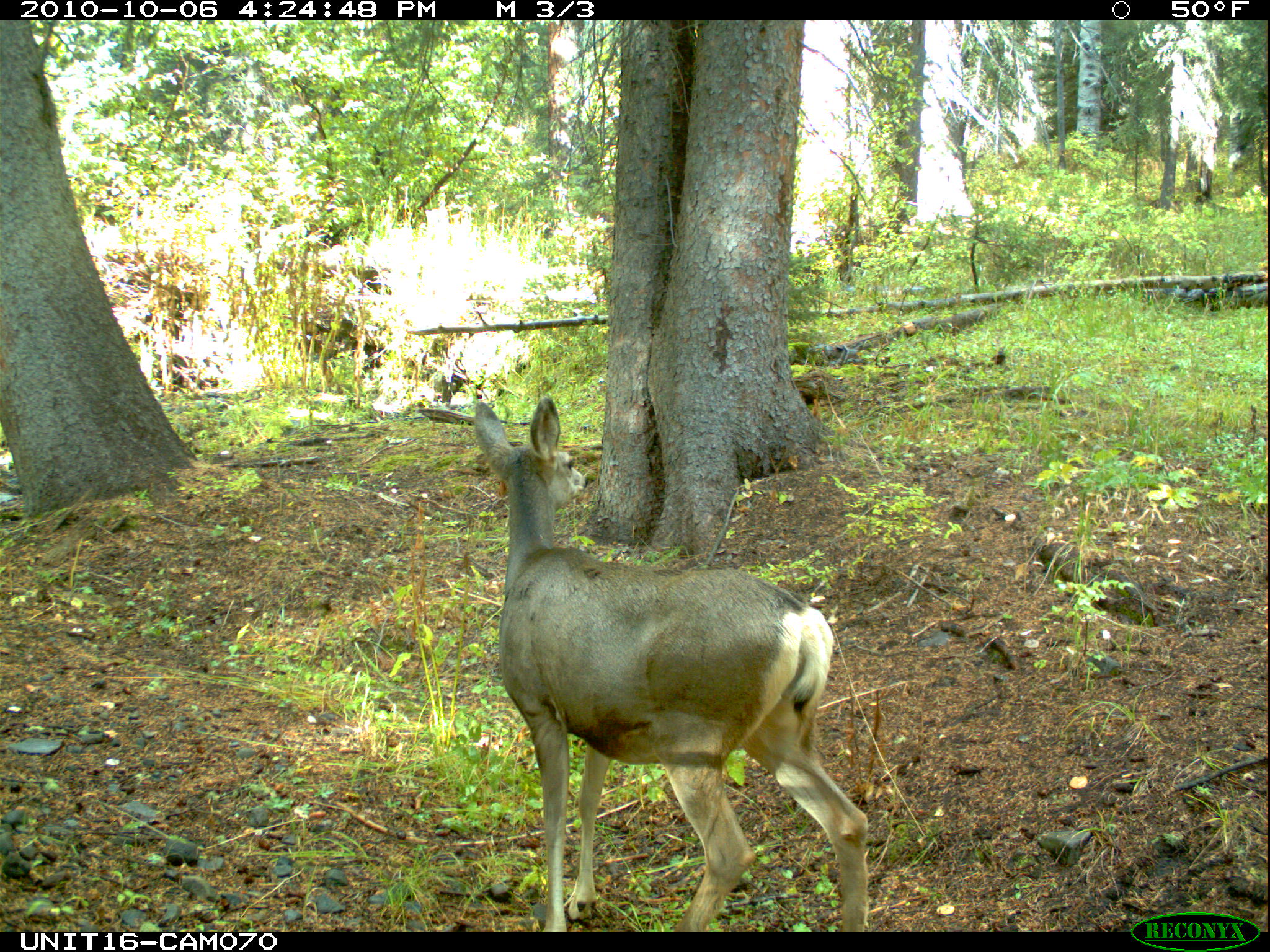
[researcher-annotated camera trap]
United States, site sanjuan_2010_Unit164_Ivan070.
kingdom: Animalia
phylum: Chordata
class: Mammalia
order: Artiodactyla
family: Cervidae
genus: Odocoileus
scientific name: Odocoileus hemionus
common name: mule deer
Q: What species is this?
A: Odocoileus hemionus (mule deer).